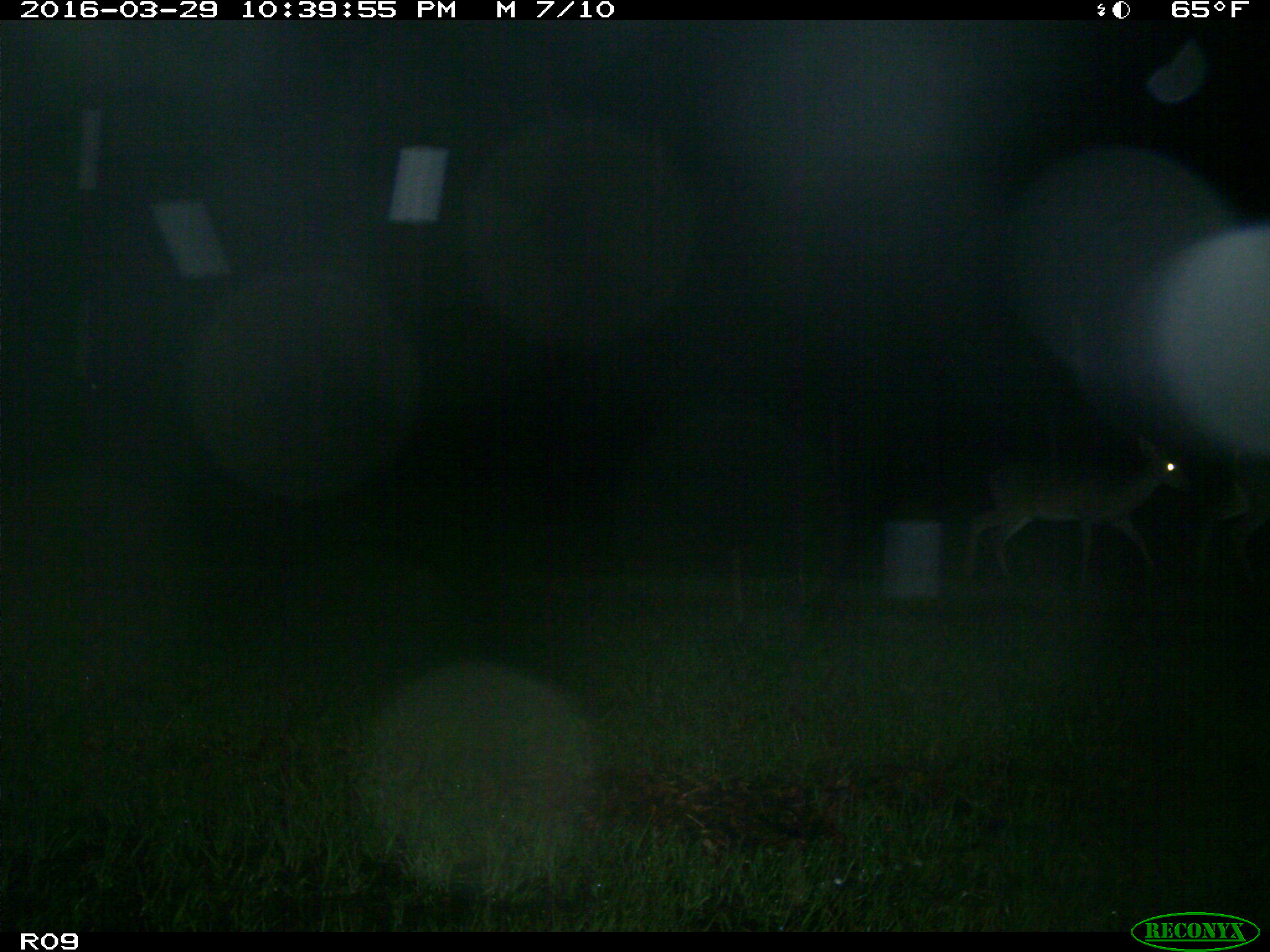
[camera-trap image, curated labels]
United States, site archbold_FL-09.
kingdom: Animalia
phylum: Chordata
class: Mammalia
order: Artiodactyla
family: Cervidae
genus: Odocoileus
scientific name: Odocoileus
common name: deer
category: unidentified deer